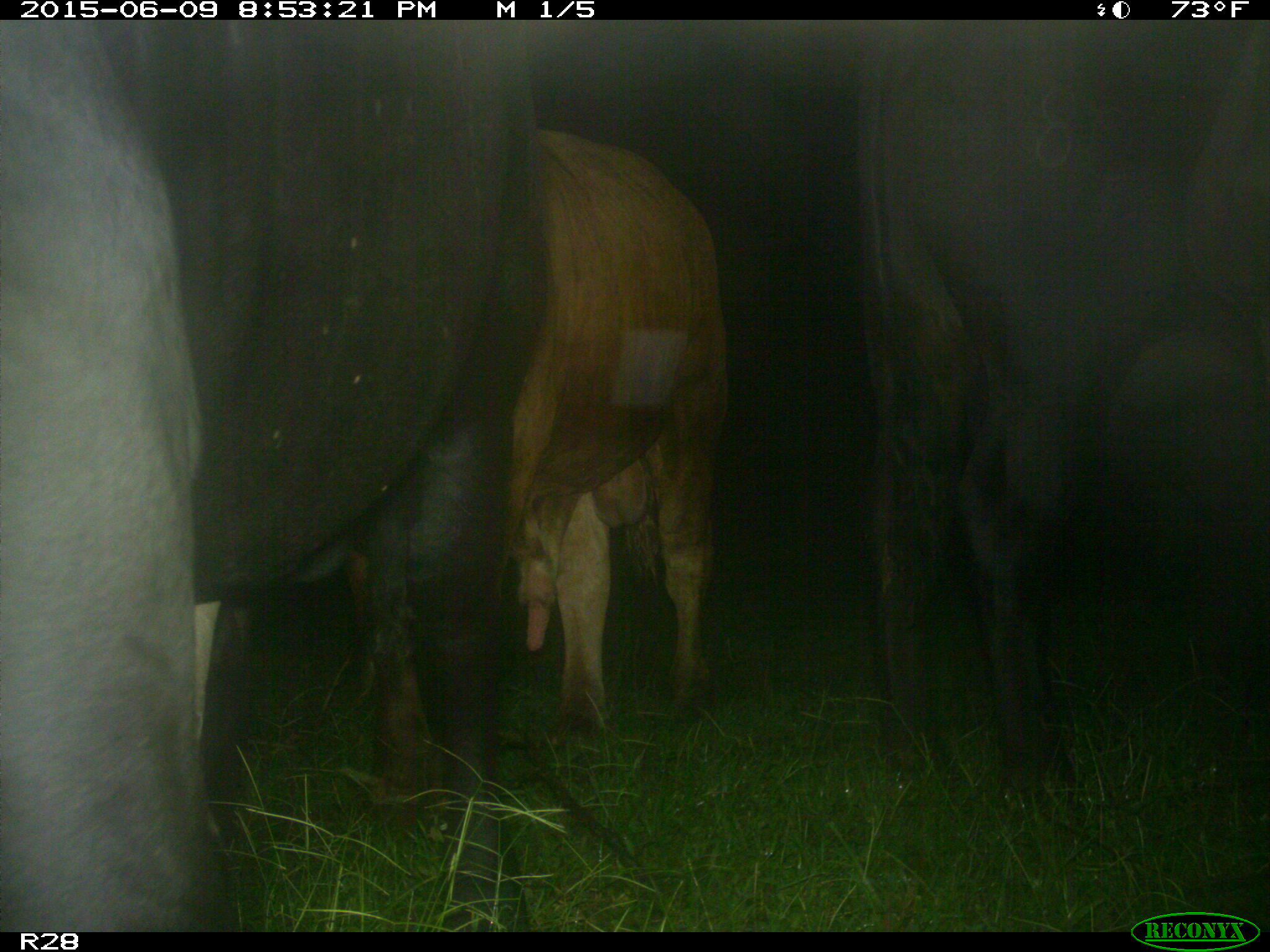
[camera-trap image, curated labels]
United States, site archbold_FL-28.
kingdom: Animalia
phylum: Chordata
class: Mammalia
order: Artiodactyla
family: Bovidae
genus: Bos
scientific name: Bos taurus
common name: domestic cow